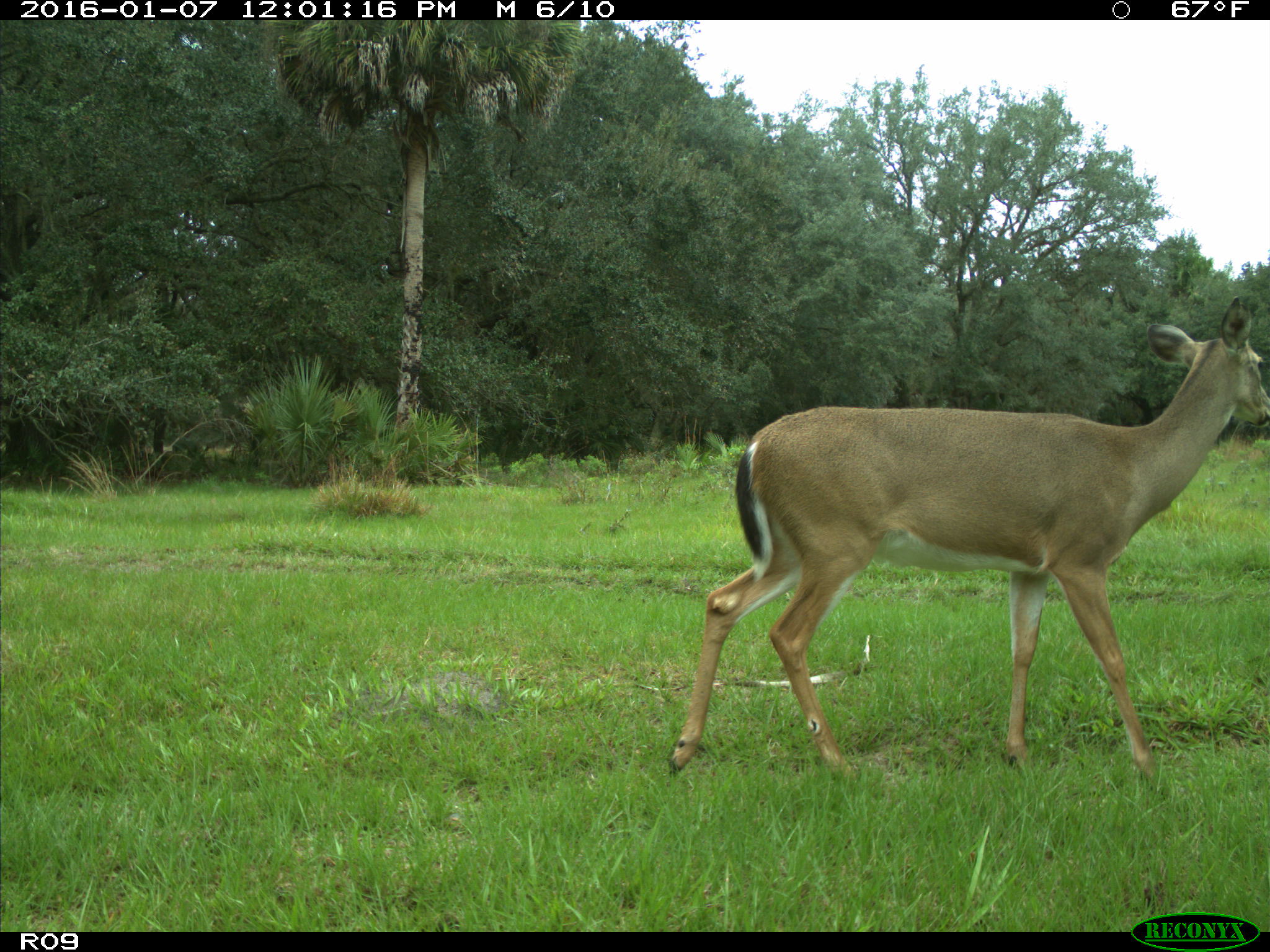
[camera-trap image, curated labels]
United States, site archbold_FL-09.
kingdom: Animalia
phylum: Chordata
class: Mammalia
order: Artiodactyla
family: Cervidae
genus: Odocoileus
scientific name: Odocoileus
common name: deer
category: unidentified deer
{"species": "unidentified deer (deer) (Odocoileus)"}